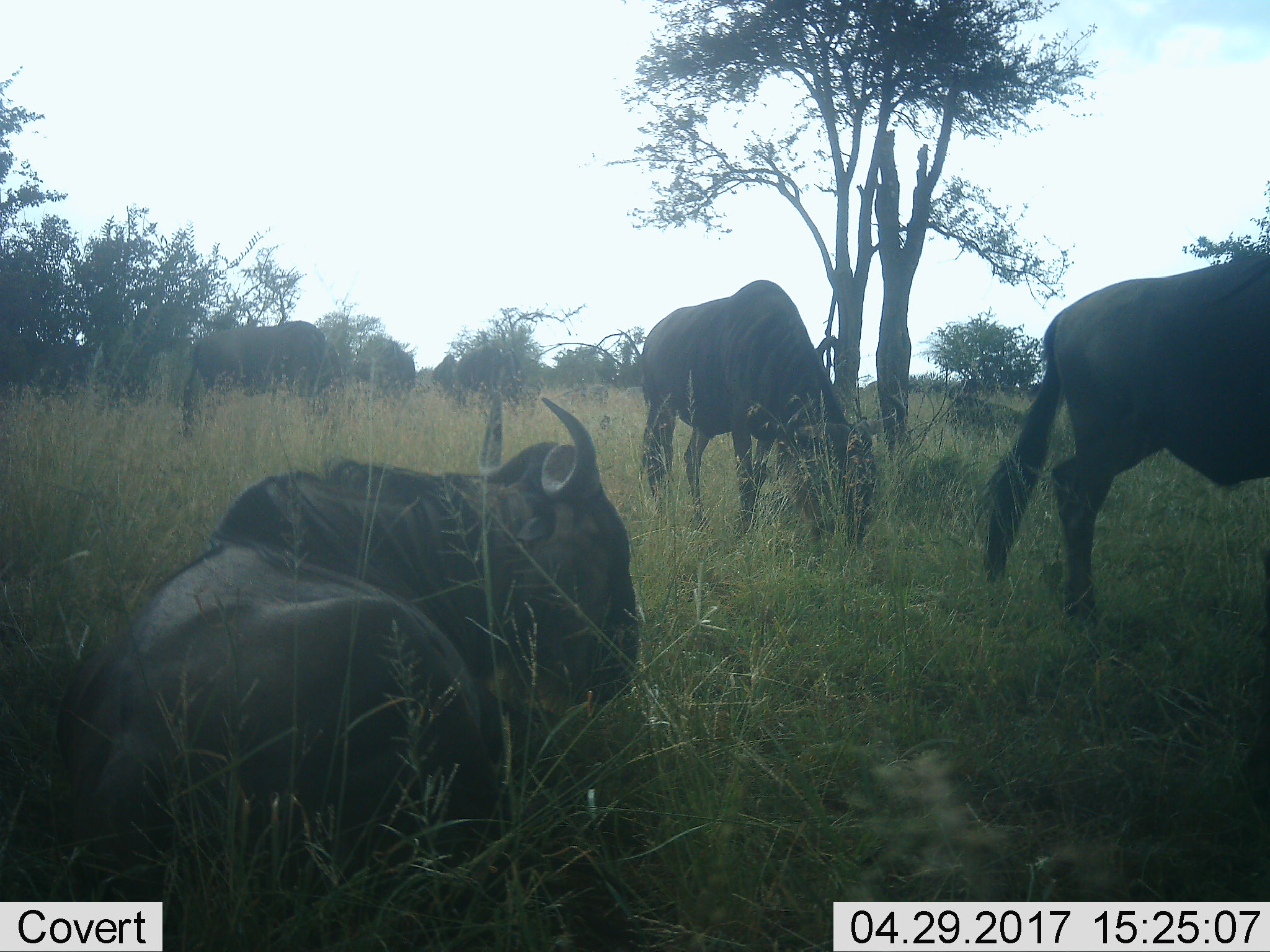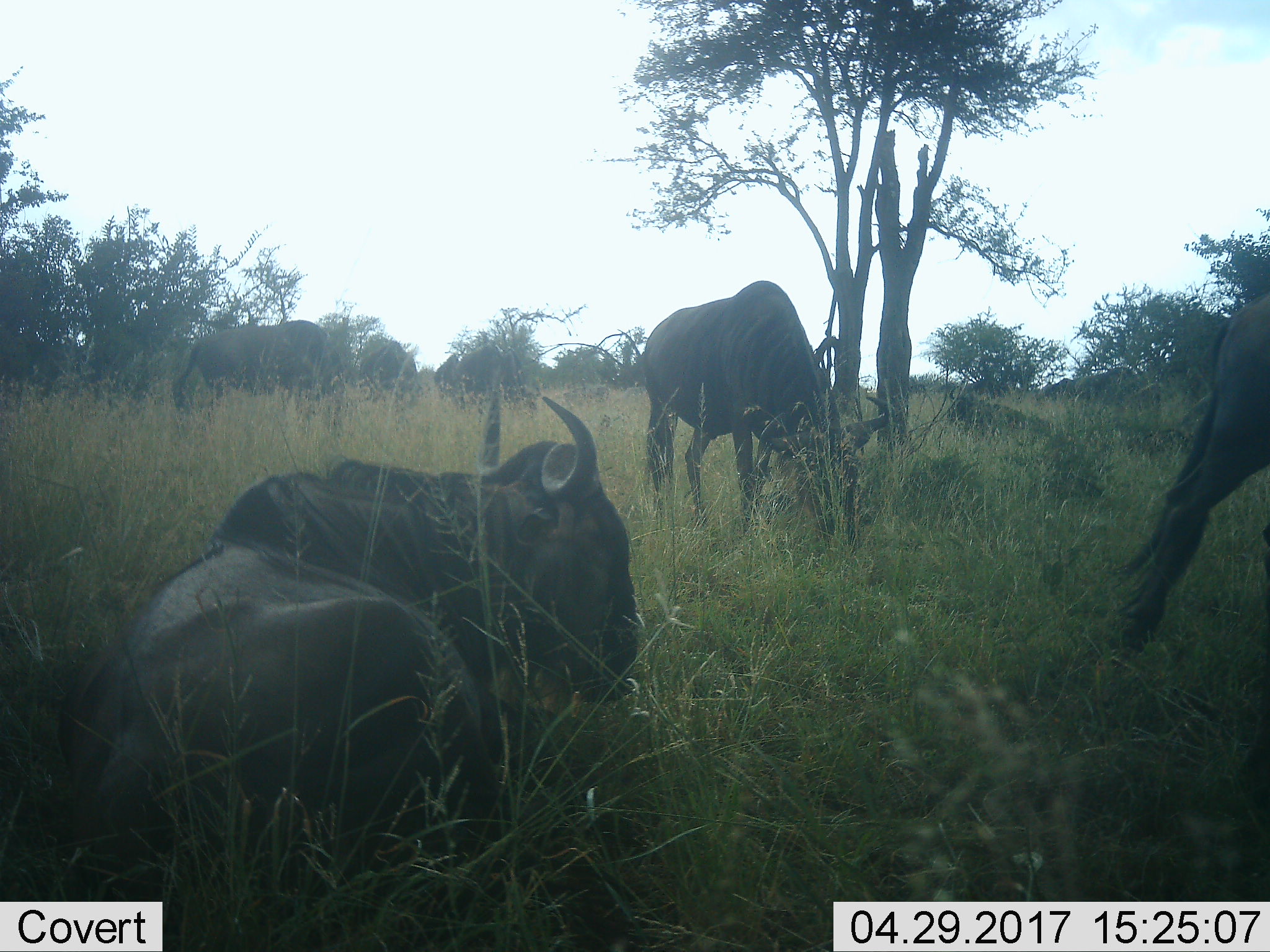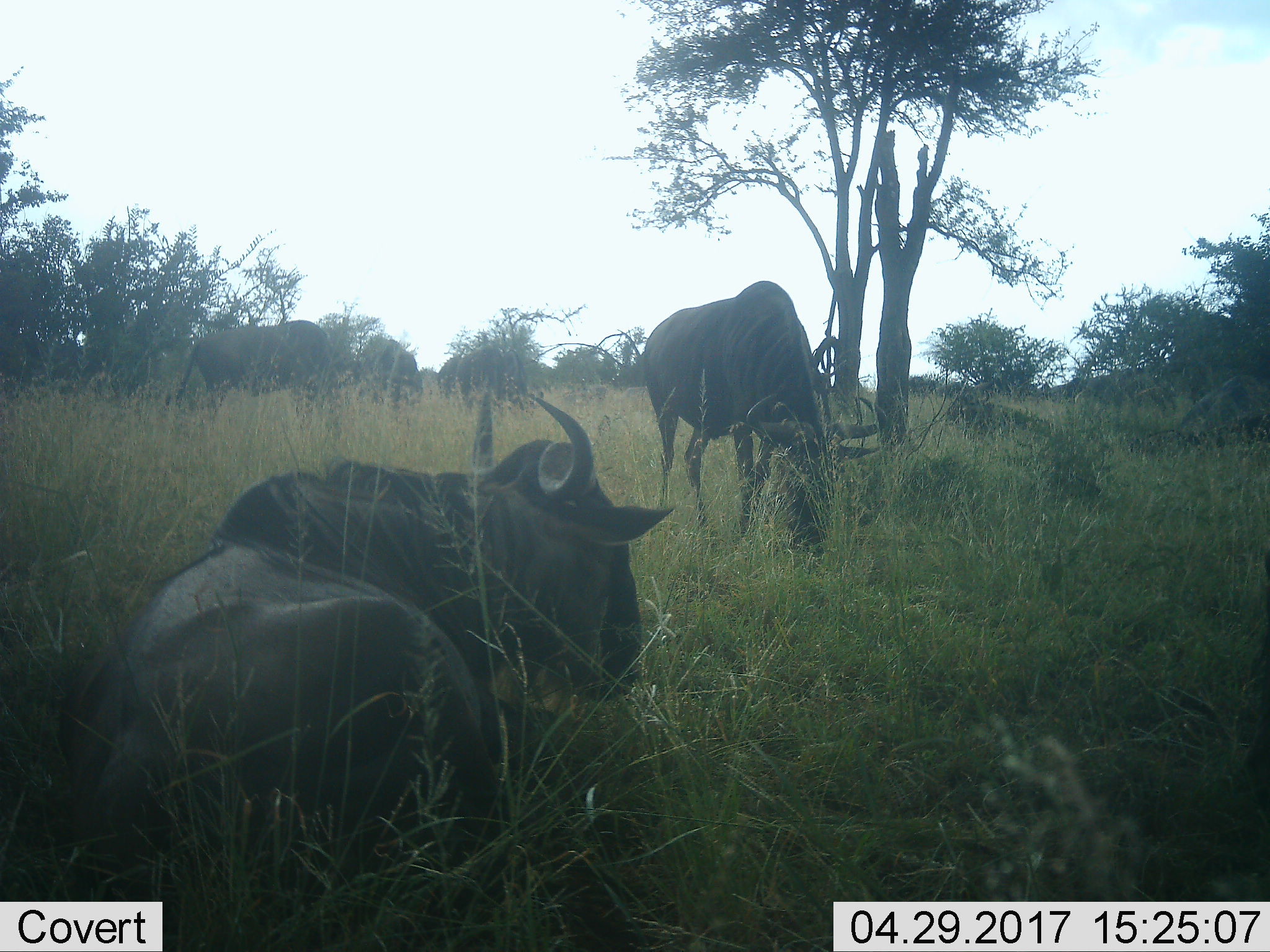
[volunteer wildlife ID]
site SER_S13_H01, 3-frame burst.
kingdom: Animalia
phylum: Chordata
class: Mammalia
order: Artiodactyla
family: Bovidae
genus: Connochaetes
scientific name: Connochaetes taurinus taurinus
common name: blue wildebeest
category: wildebeestblue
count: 7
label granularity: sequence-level